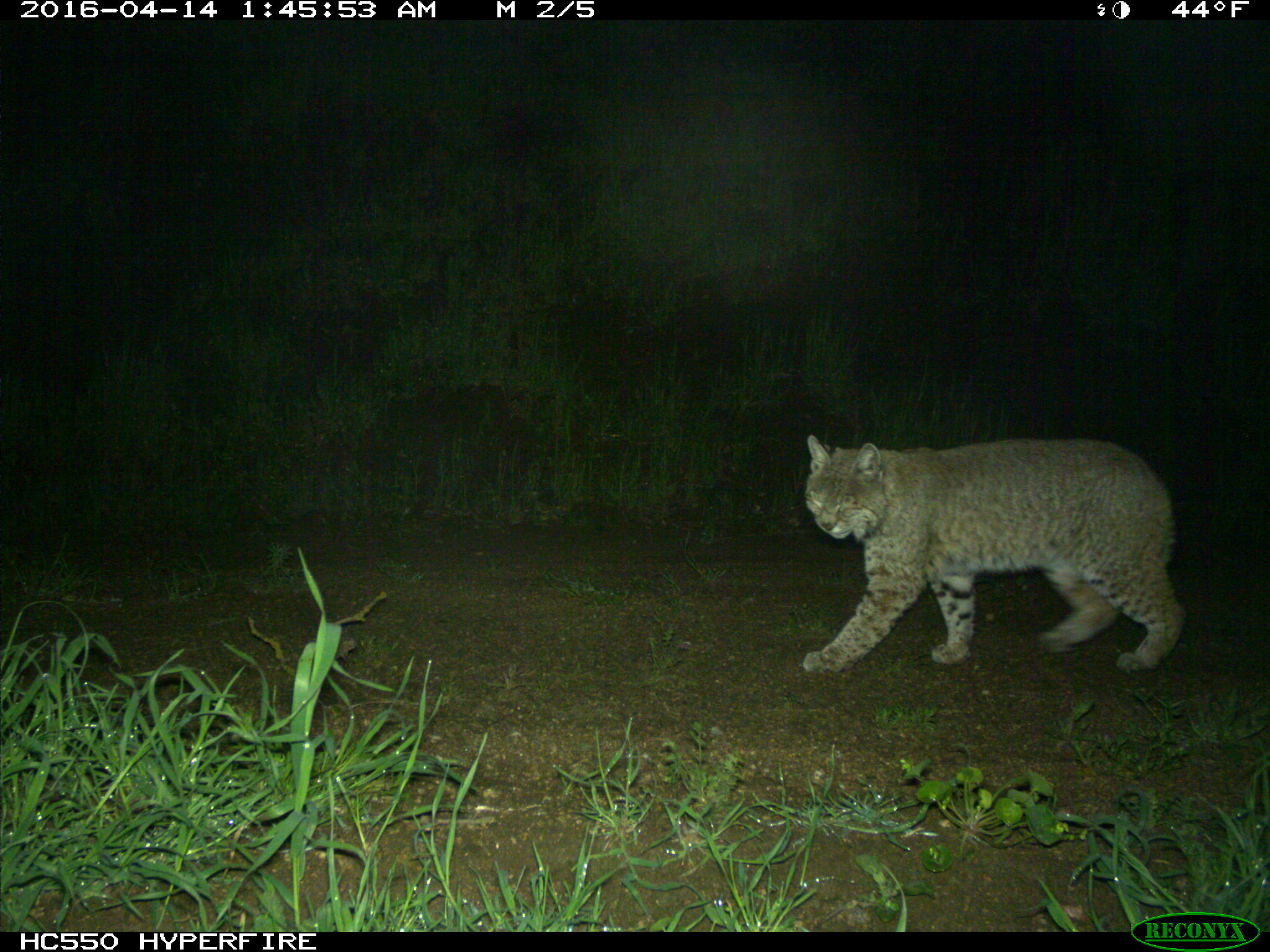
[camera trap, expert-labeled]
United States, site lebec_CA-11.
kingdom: Animalia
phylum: Chordata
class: Mammalia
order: Carnivora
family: Felidae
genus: Lynx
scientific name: Lynx rufus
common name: bobcat